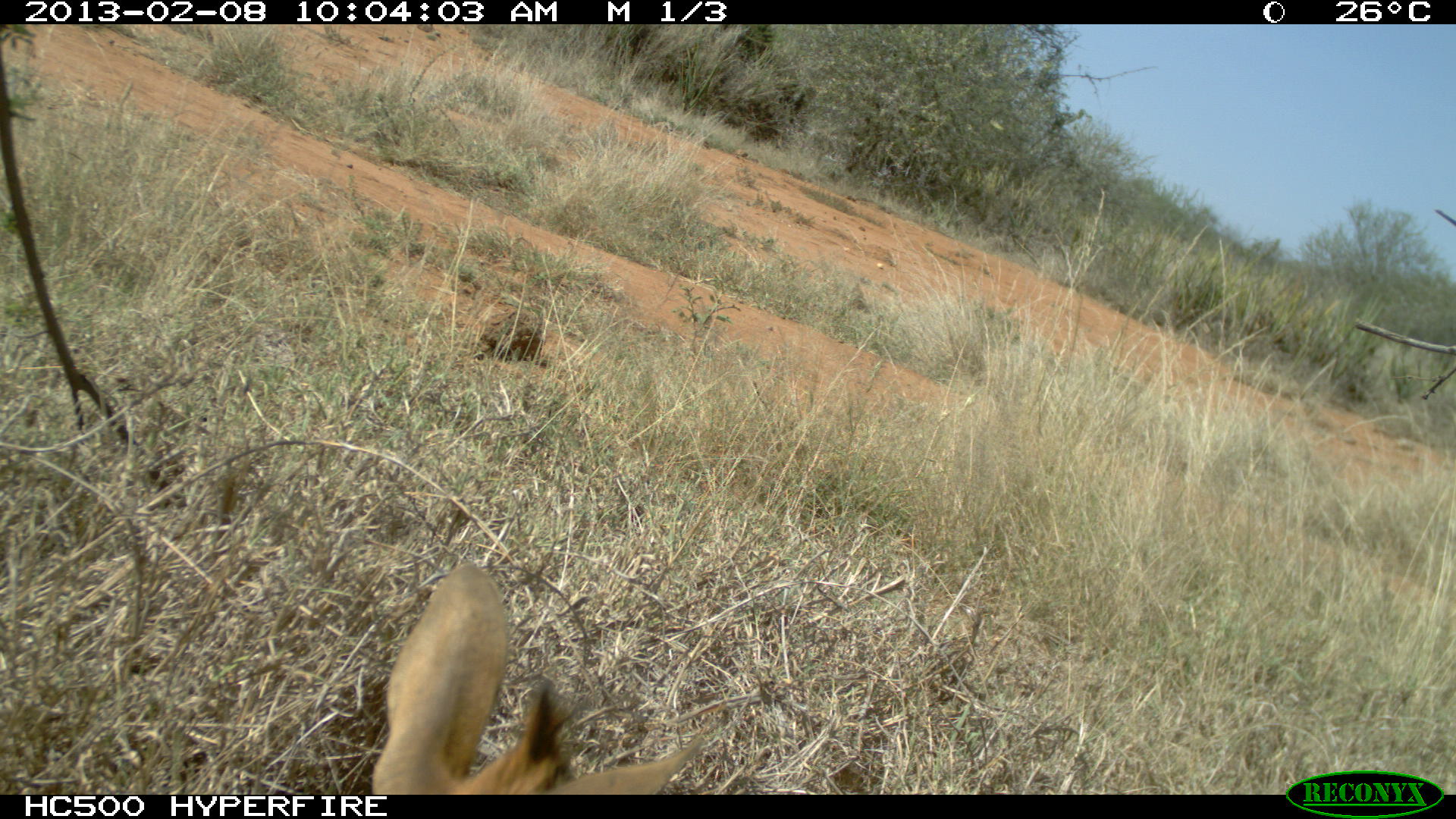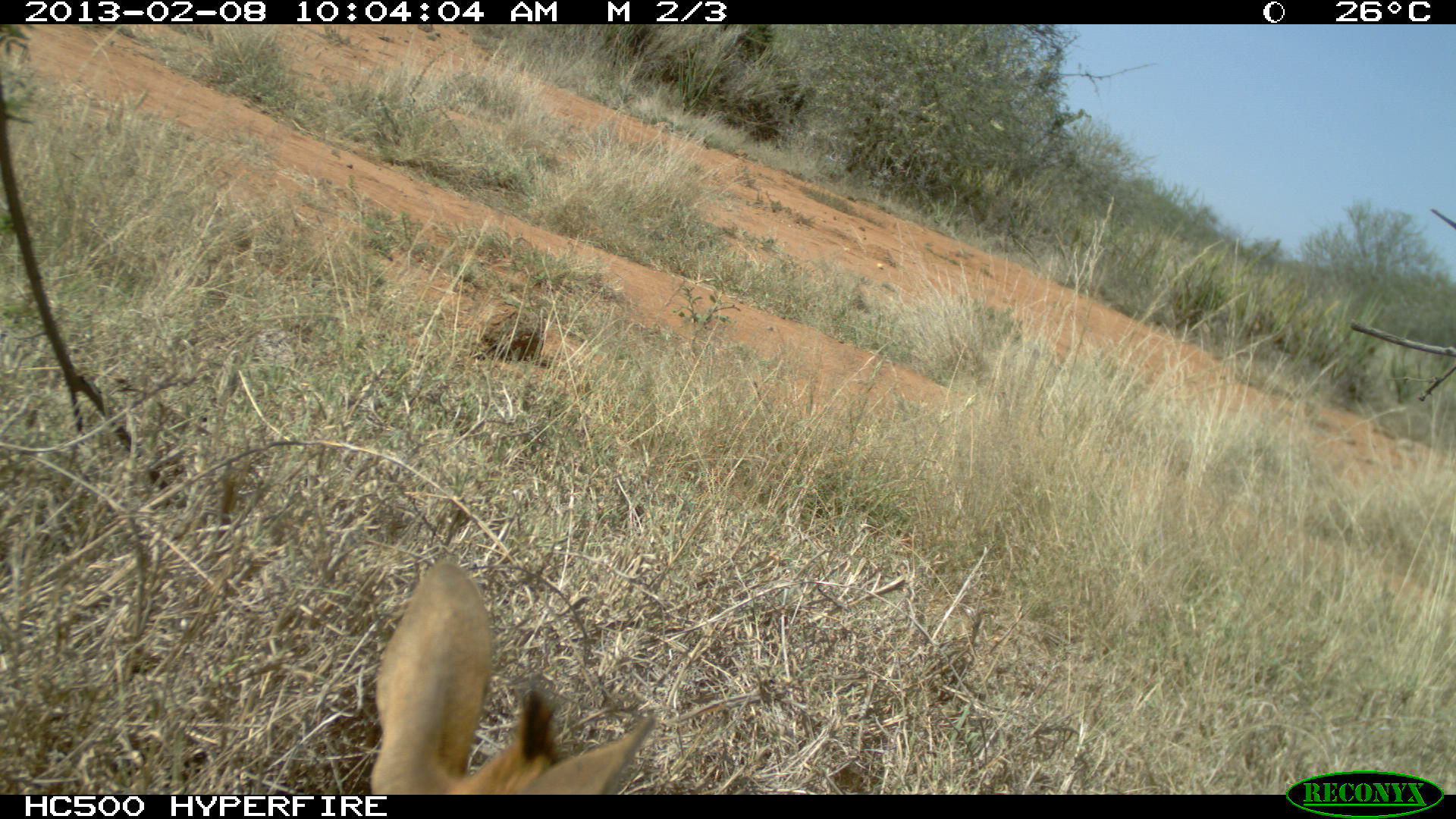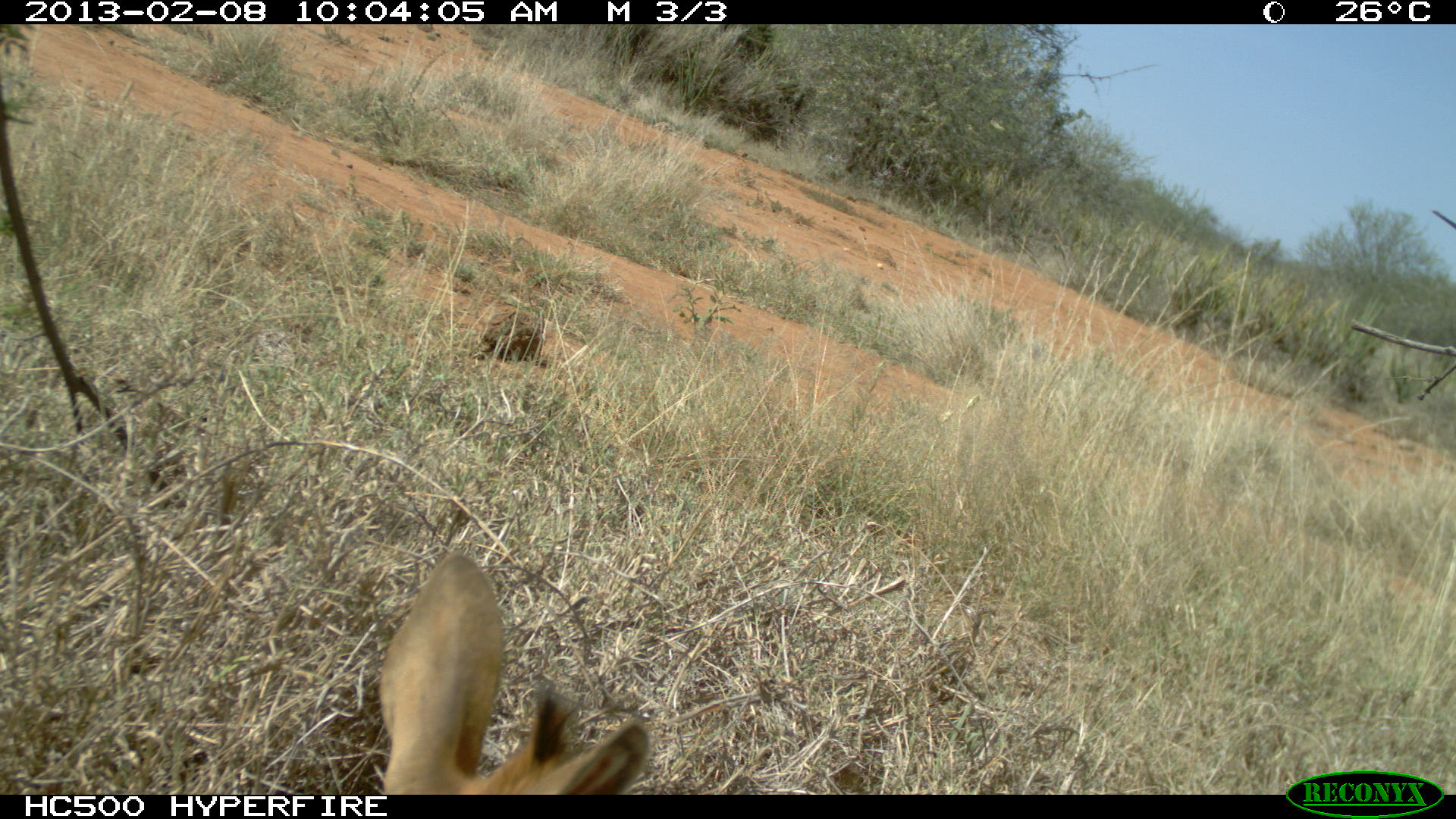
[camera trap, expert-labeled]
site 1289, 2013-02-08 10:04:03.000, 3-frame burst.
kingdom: Animalia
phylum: Chordata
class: Mammalia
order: Artiodactyla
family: Bovidae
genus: Madoqua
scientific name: Madoqua guentheri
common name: günther's dik-dik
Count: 1.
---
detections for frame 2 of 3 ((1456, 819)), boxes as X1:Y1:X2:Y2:
madoqua guentheri: 362:560:653:795; 418:798:721:799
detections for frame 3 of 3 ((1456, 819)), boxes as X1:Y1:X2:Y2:
madoqua guentheri: 366:560:642:795; 418:798:721:799